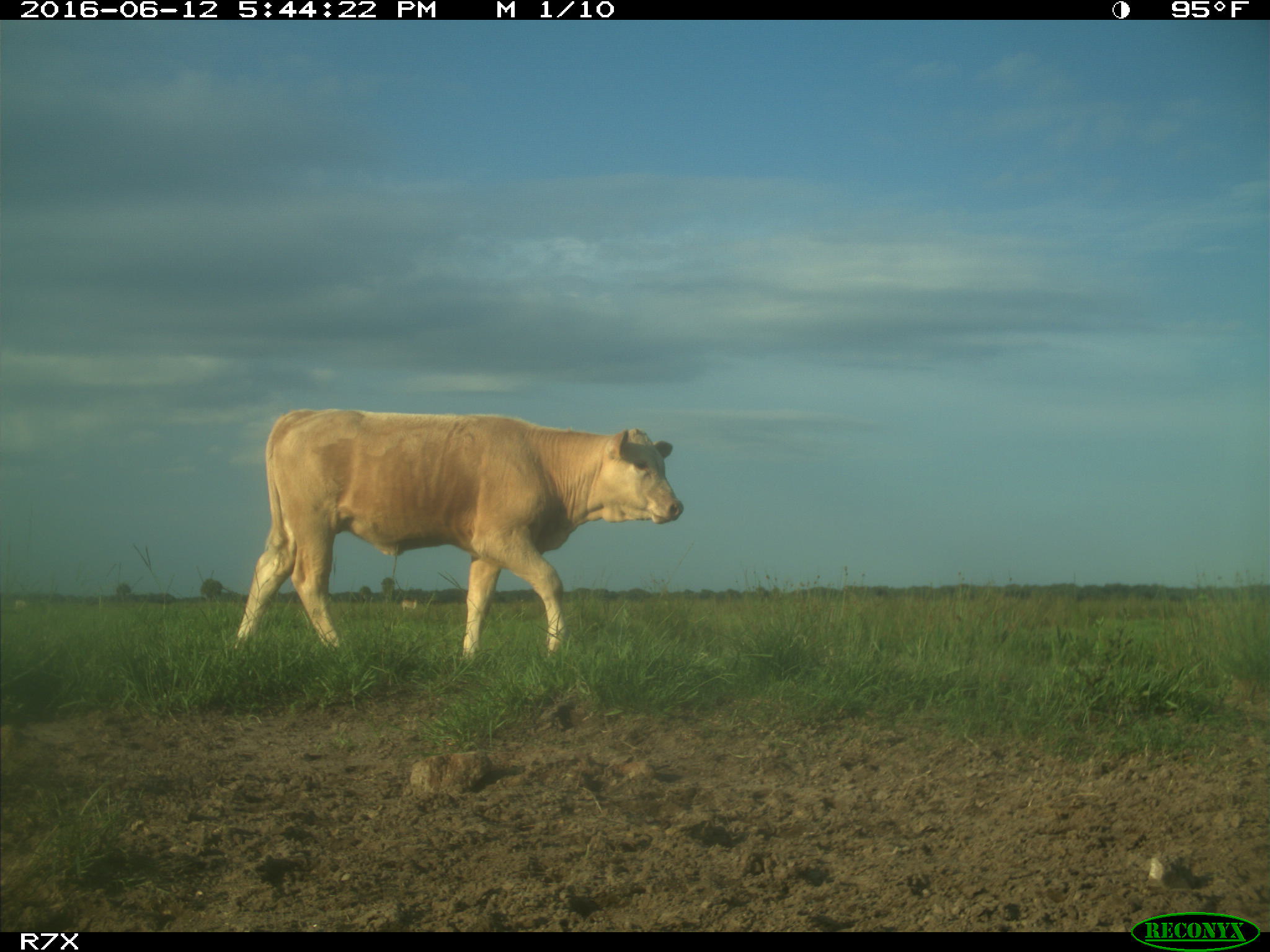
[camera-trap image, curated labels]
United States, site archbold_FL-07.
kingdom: Animalia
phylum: Chordata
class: Mammalia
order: Artiodactyla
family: Bovidae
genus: Bos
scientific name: Bos taurus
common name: domestic cow